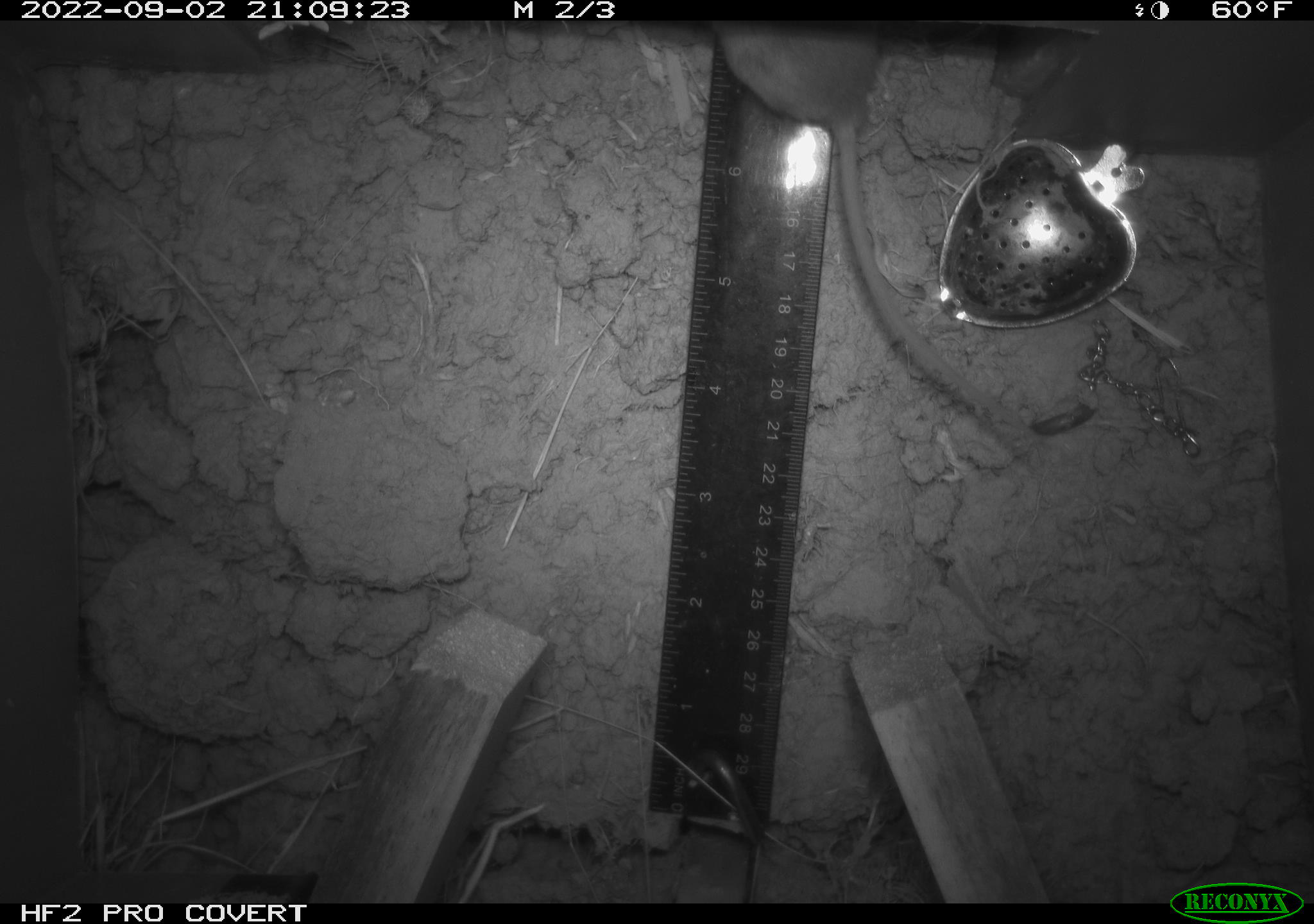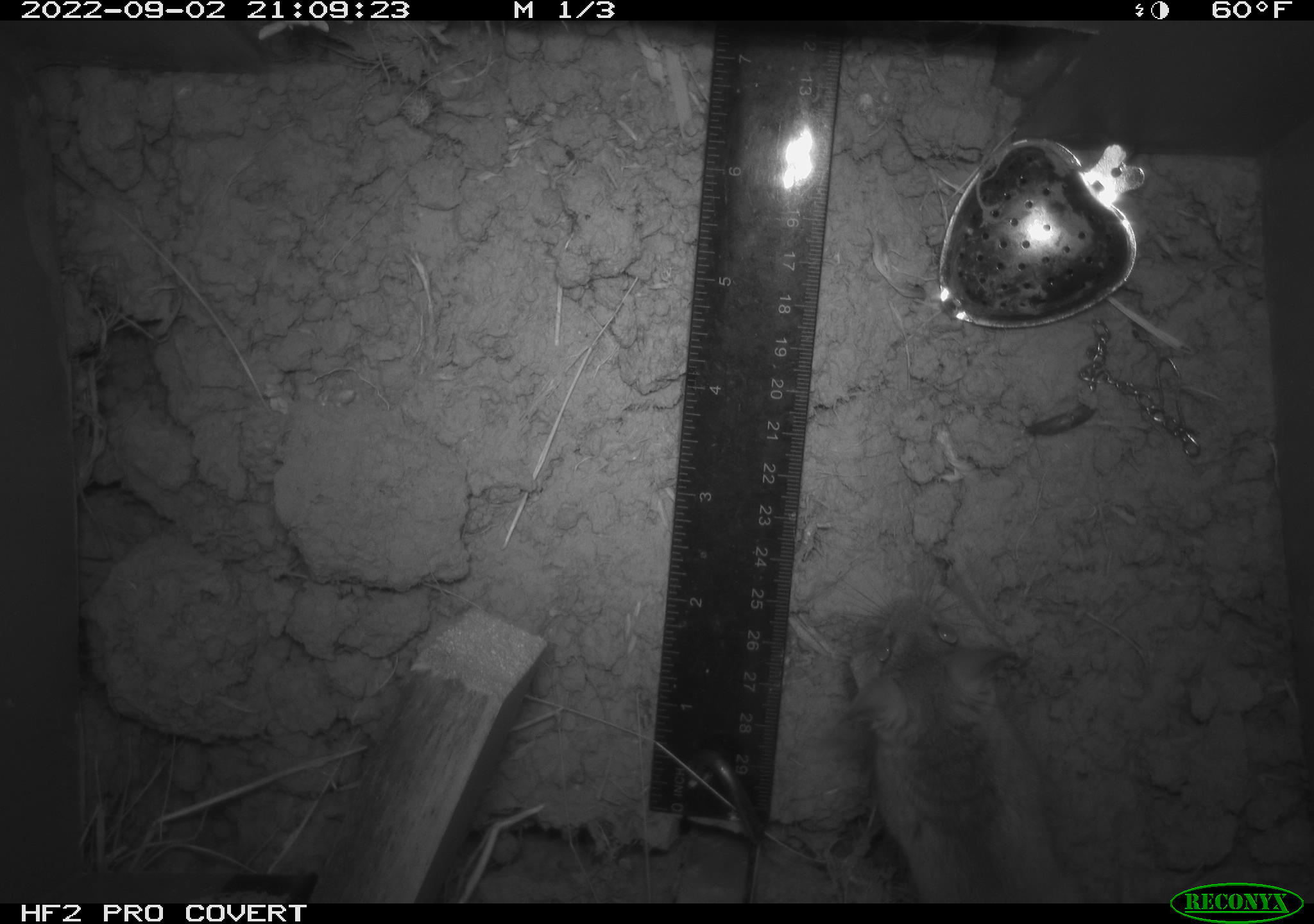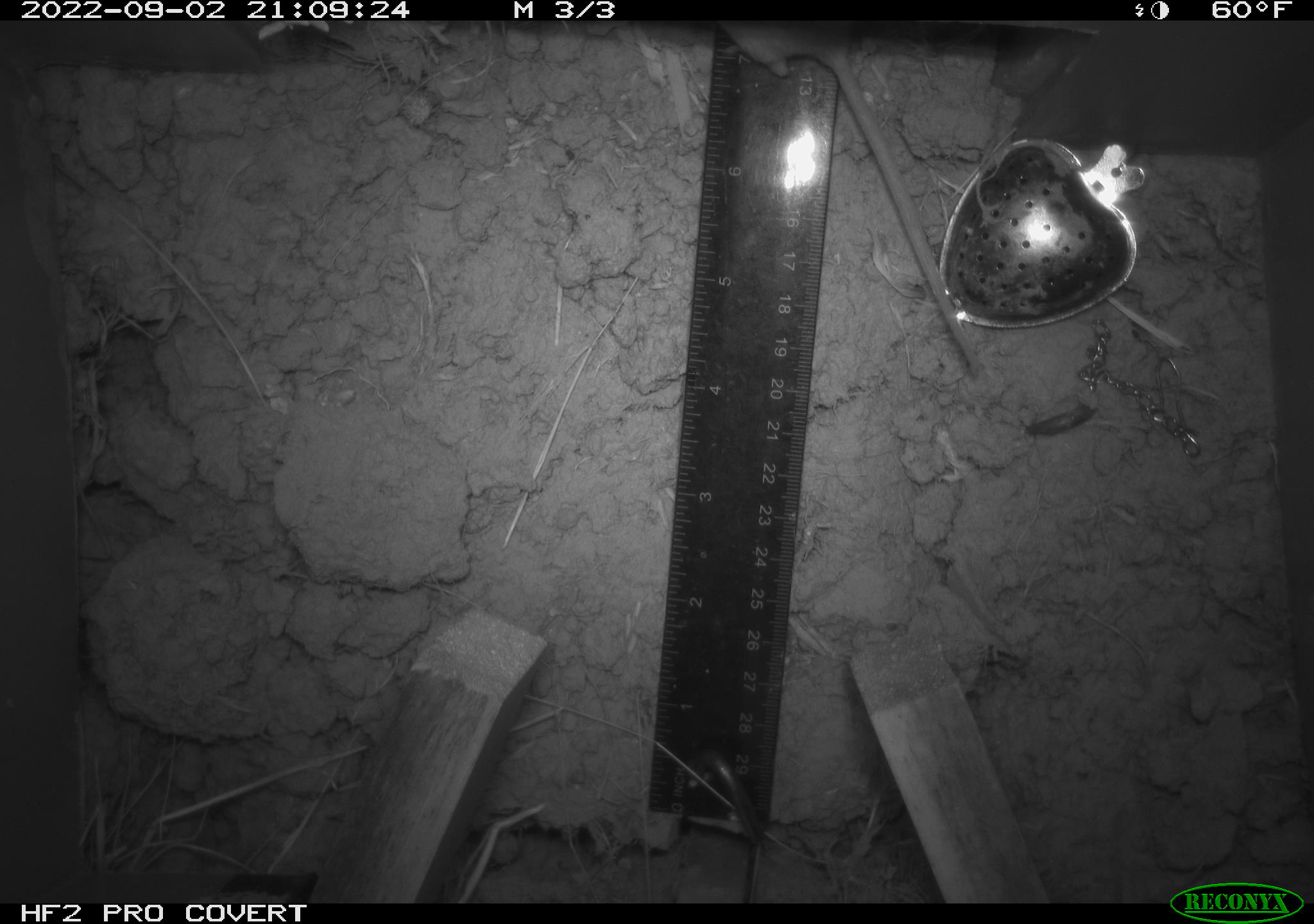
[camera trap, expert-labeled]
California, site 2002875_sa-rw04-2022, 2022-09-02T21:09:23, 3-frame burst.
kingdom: Animalia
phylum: Chordata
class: Mammalia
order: Rodentia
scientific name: Rodentia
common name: mouse species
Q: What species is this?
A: Mouse species (Rodentia).